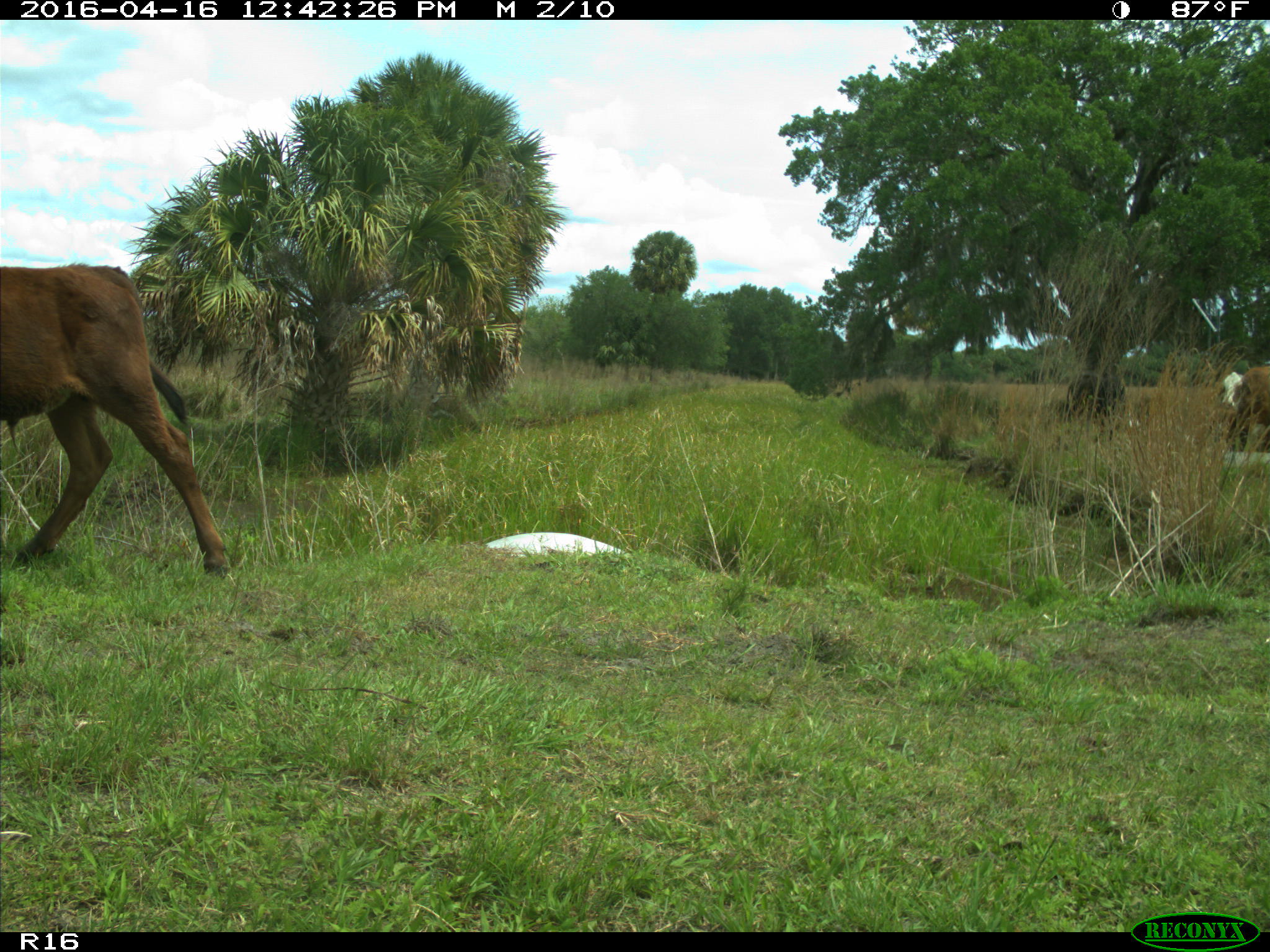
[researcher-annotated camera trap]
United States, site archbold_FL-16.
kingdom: Animalia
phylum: Chordata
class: Mammalia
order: Artiodactyla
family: Bovidae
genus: Bos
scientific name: Bos taurus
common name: domestic cow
Bos taurus (domestic cow).